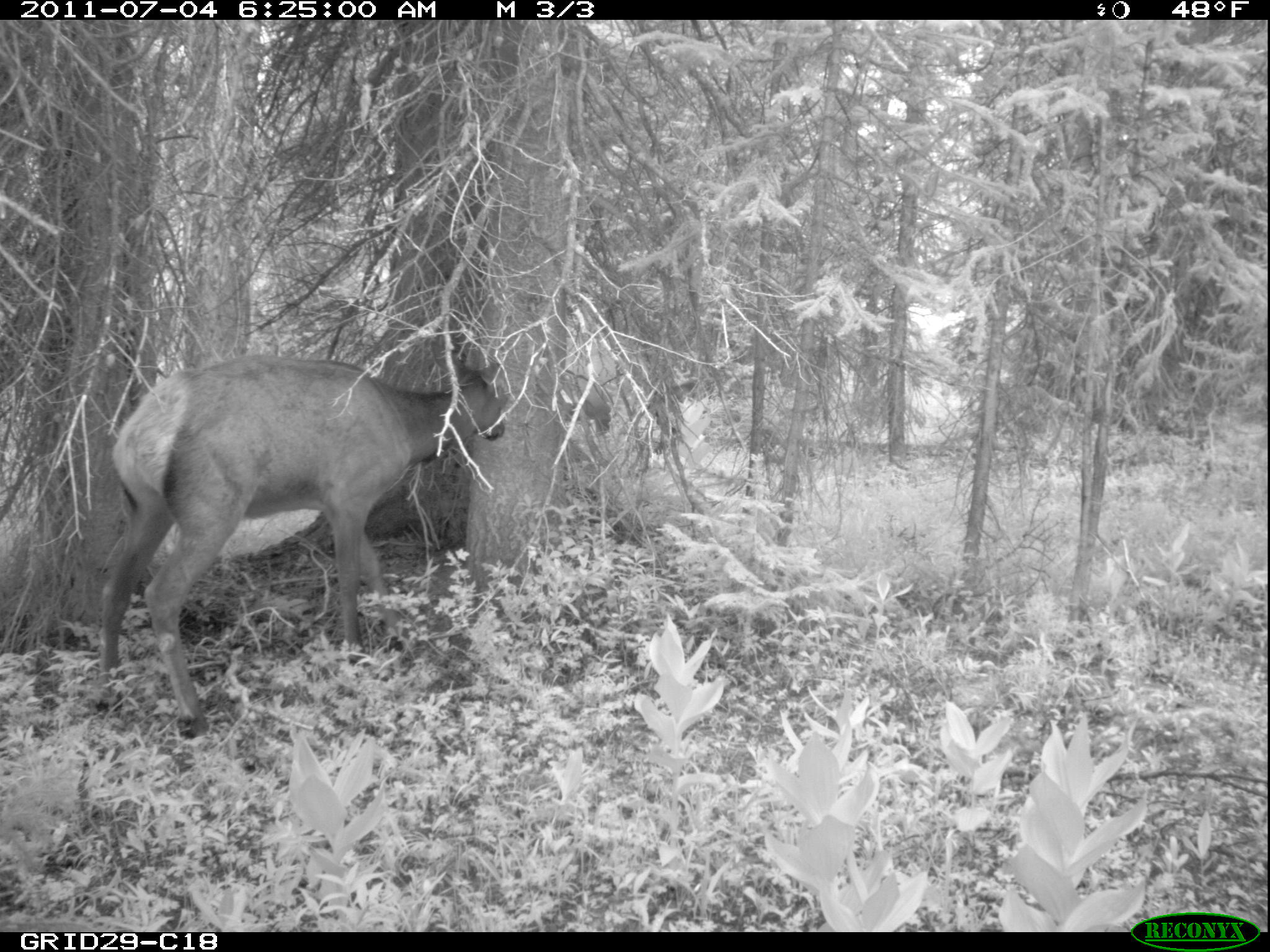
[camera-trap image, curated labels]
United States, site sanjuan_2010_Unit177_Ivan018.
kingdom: Animalia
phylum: Chordata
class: Mammalia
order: Artiodactyla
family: Cervidae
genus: Cervus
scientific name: Cervus elaphus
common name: red deer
Cervus elaphus (red deer).